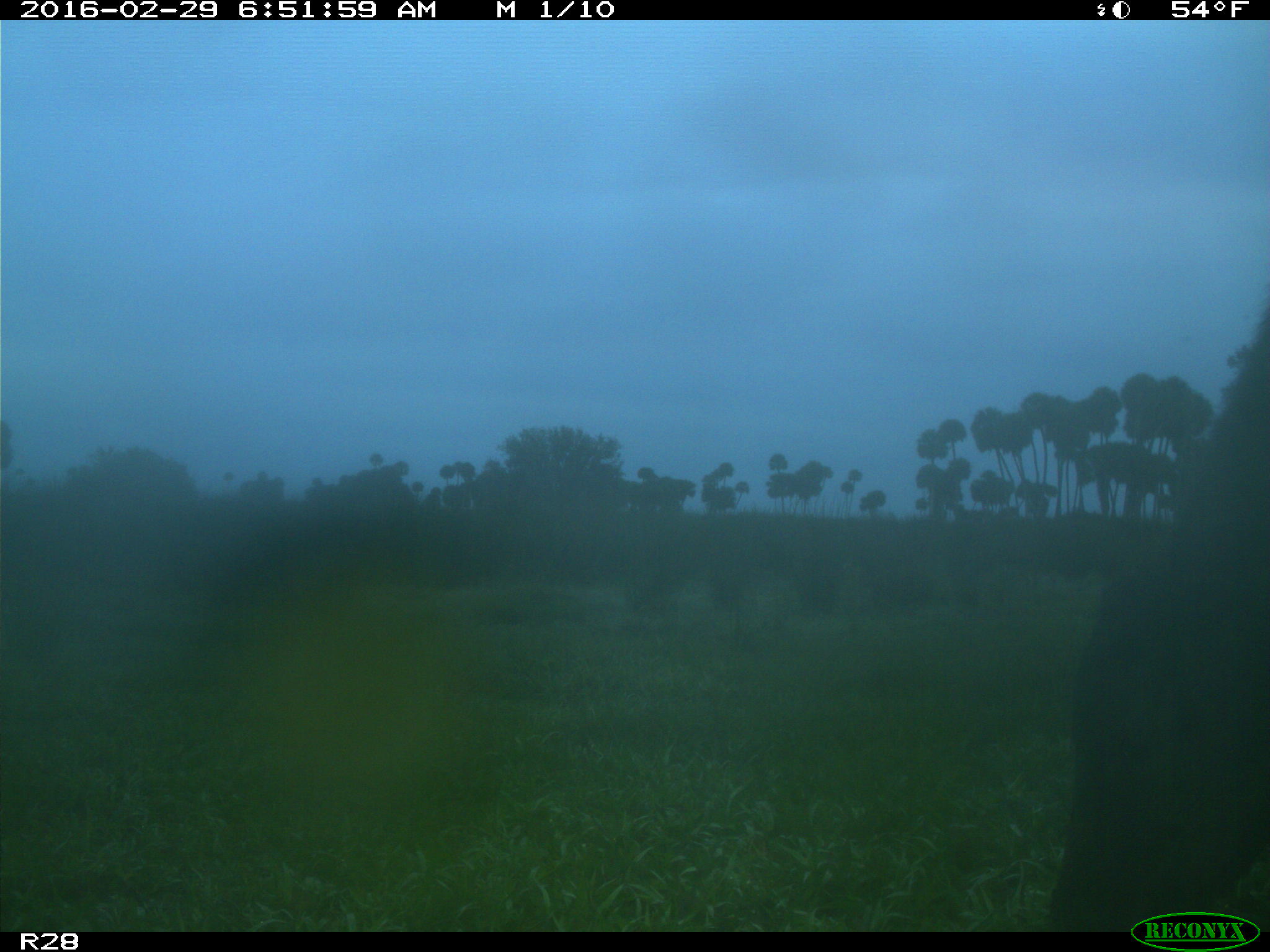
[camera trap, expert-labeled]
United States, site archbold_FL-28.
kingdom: Animalia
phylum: Chordata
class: Mammalia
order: Artiodactyla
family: Bovidae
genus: Bos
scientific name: Bos taurus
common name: domestic cow